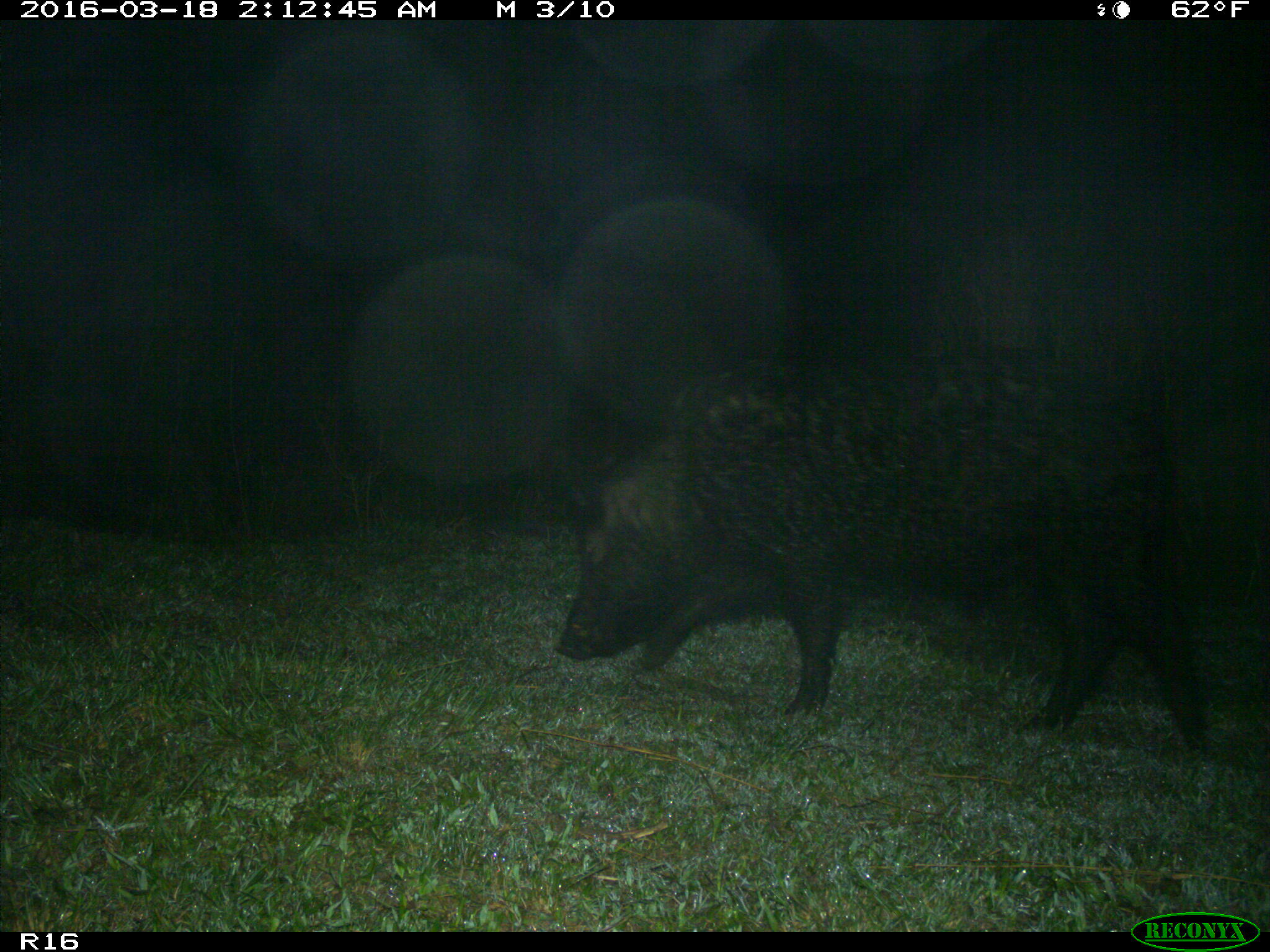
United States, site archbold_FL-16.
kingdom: Animalia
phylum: Chordata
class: Mammalia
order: Artiodactyla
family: Suidae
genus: Sus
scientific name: Sus scrofa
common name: wild boar